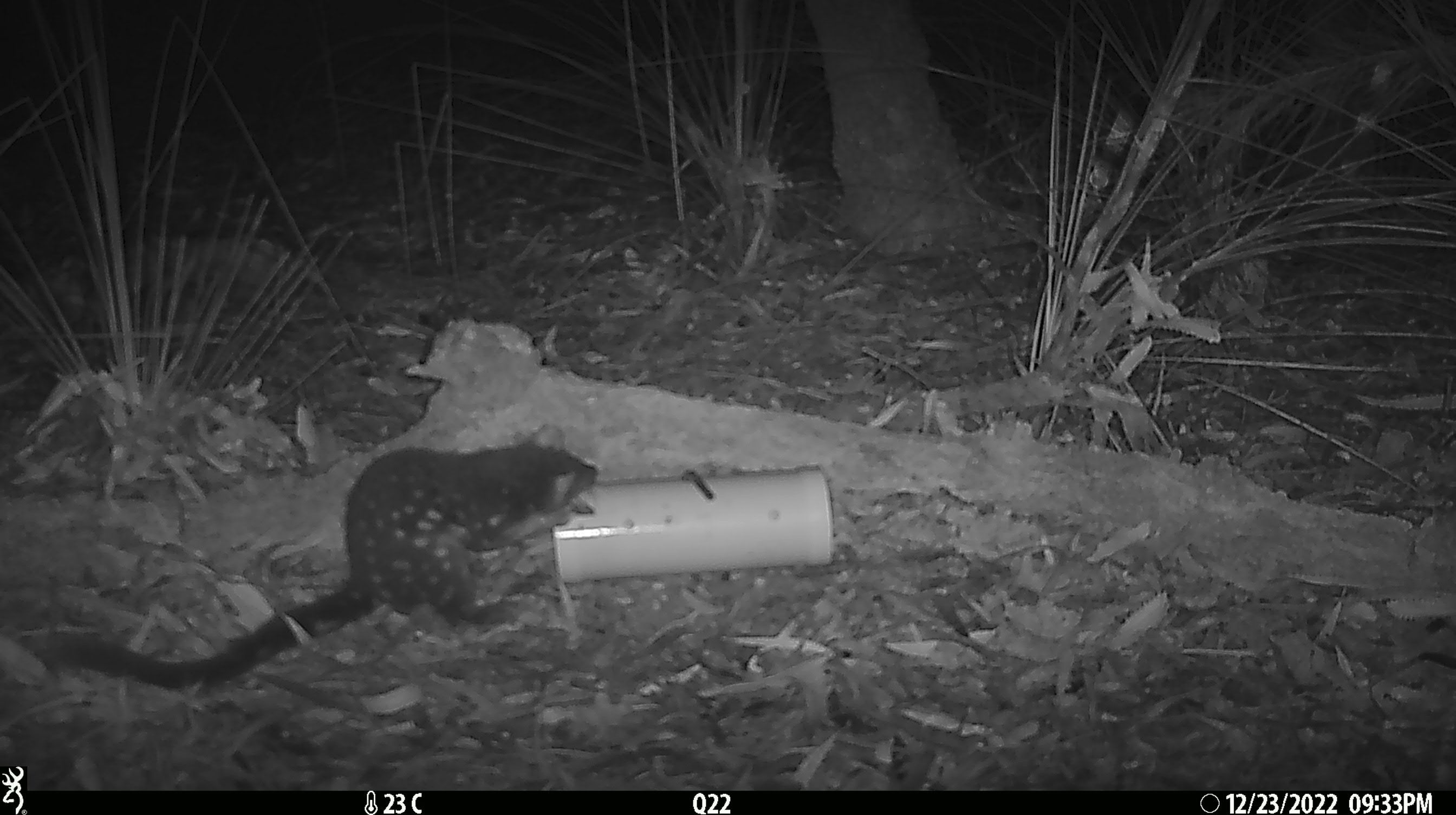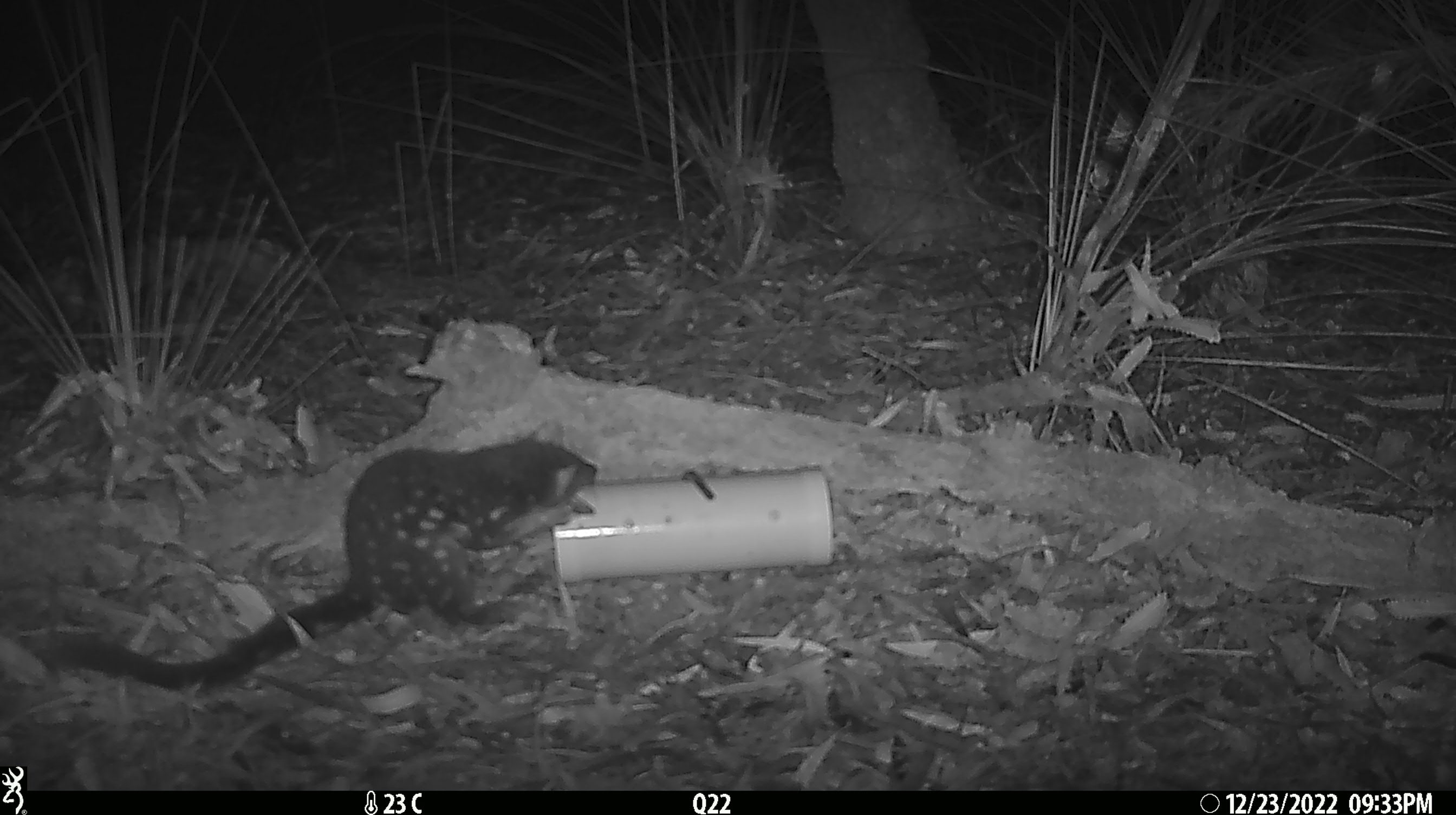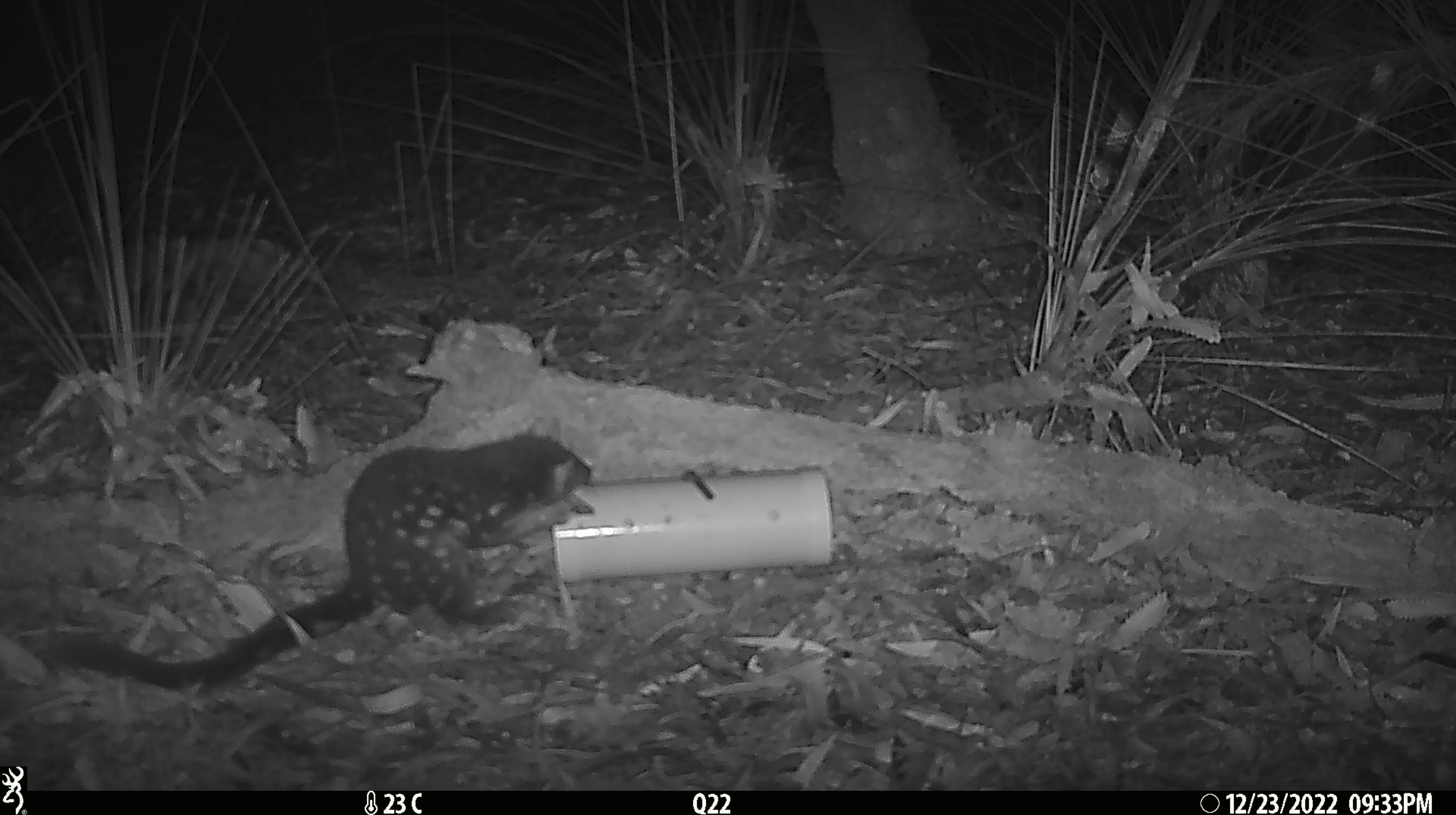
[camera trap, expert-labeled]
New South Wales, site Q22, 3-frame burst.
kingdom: Animalia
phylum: Chordata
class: Mammalia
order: Dasyuromorphia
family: Dasyuridae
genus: Dasyurus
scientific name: Dasyurus maculatus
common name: spotted-tailed quoll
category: quoll